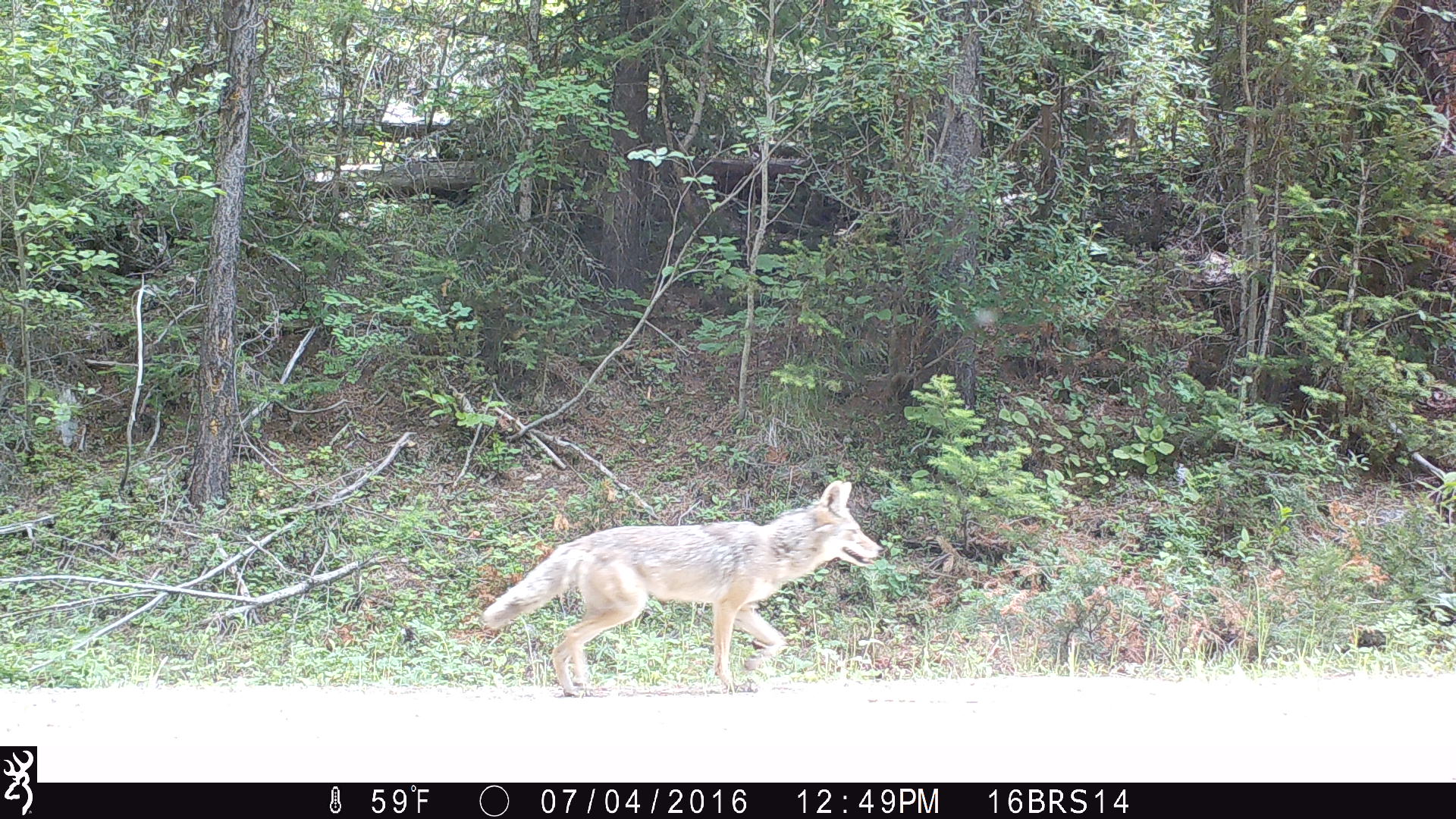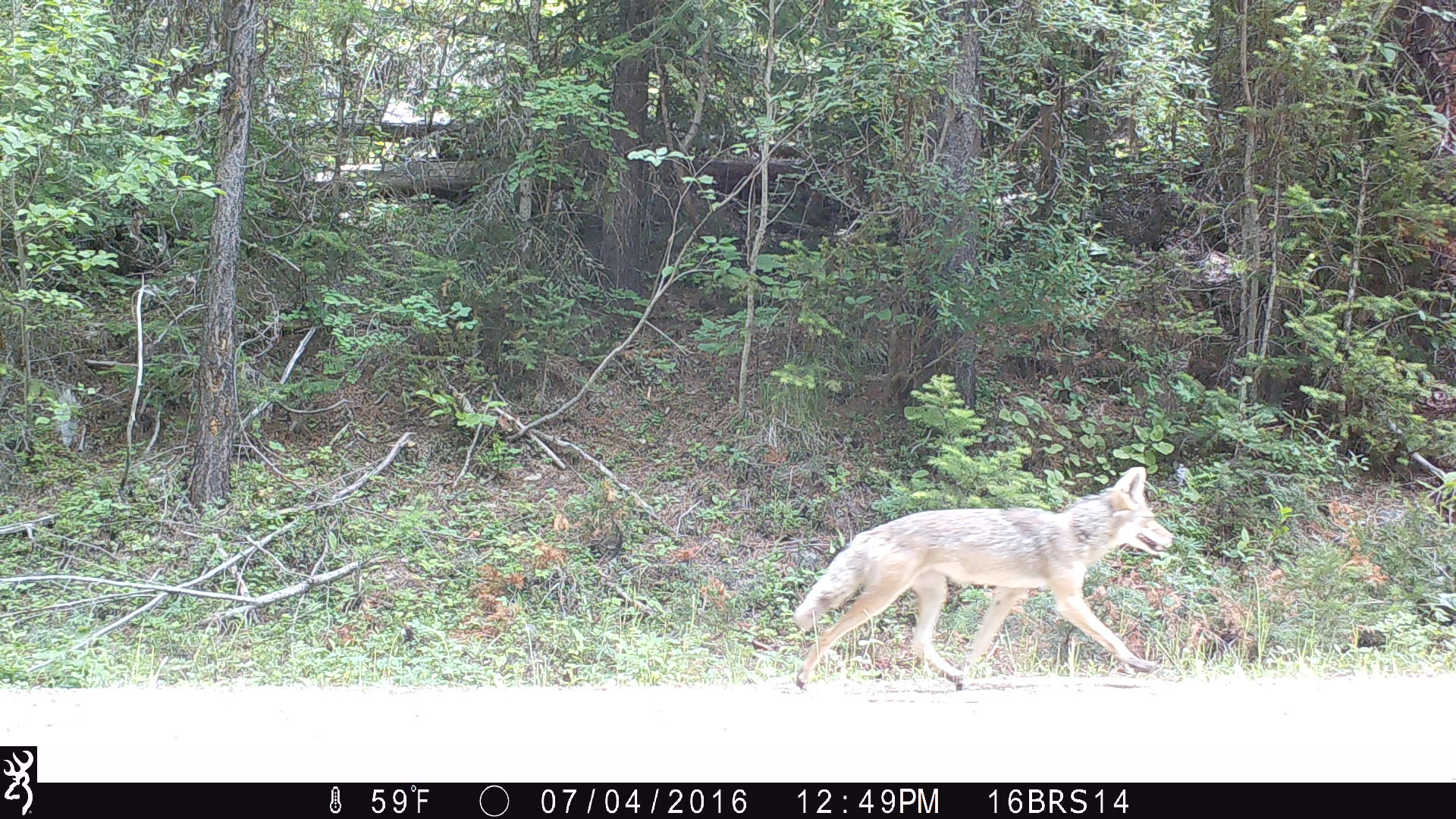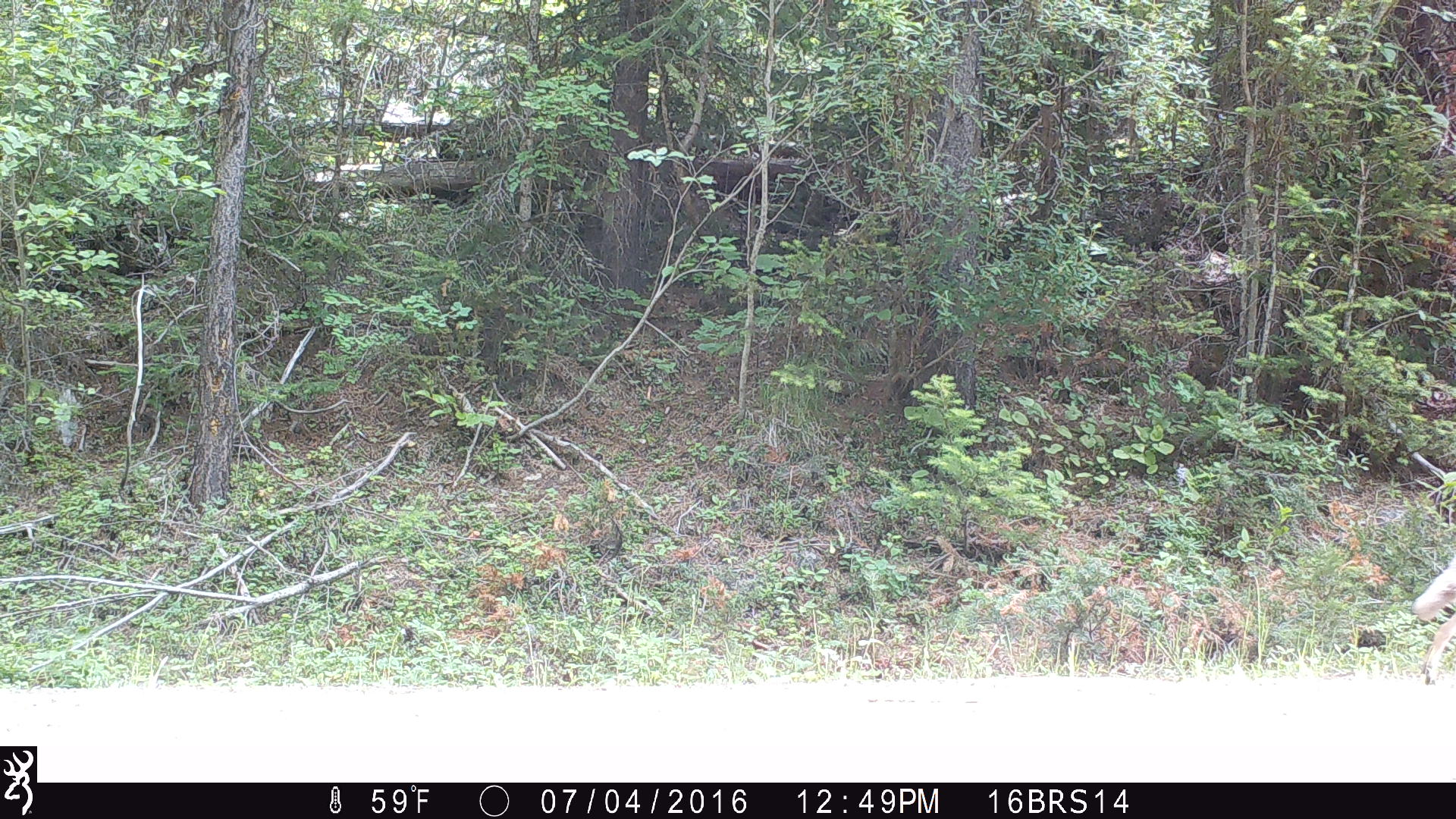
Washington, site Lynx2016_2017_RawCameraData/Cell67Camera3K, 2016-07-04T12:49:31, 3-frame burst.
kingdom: Animalia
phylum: Chordata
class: Mammalia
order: Carnivora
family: Canidae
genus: Canis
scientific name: Canis latrans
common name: coyote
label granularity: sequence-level